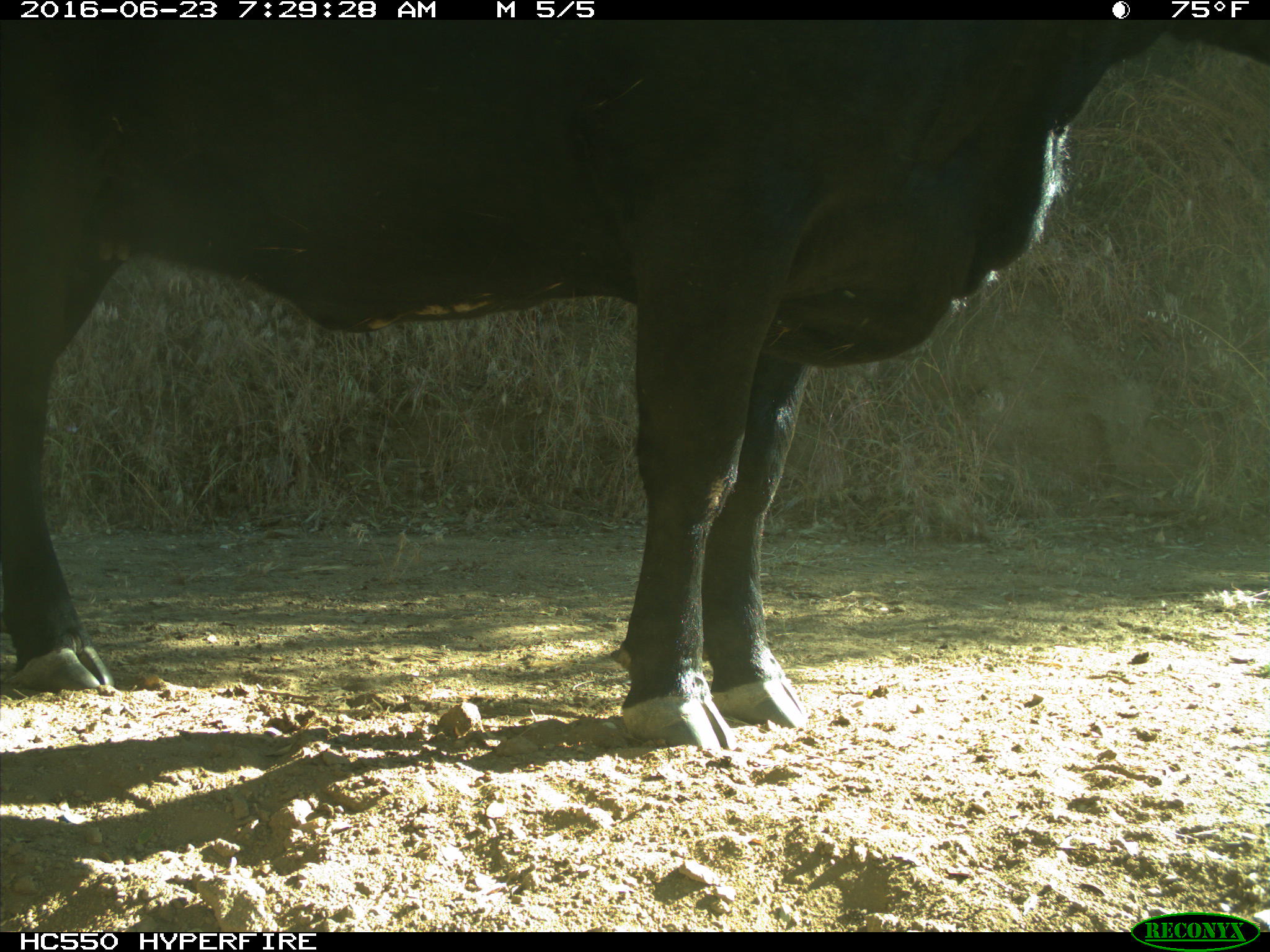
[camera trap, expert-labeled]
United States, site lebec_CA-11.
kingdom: Animalia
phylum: Chordata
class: Mammalia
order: Artiodactyla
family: Bovidae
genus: Bos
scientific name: Bos taurus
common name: domestic cow